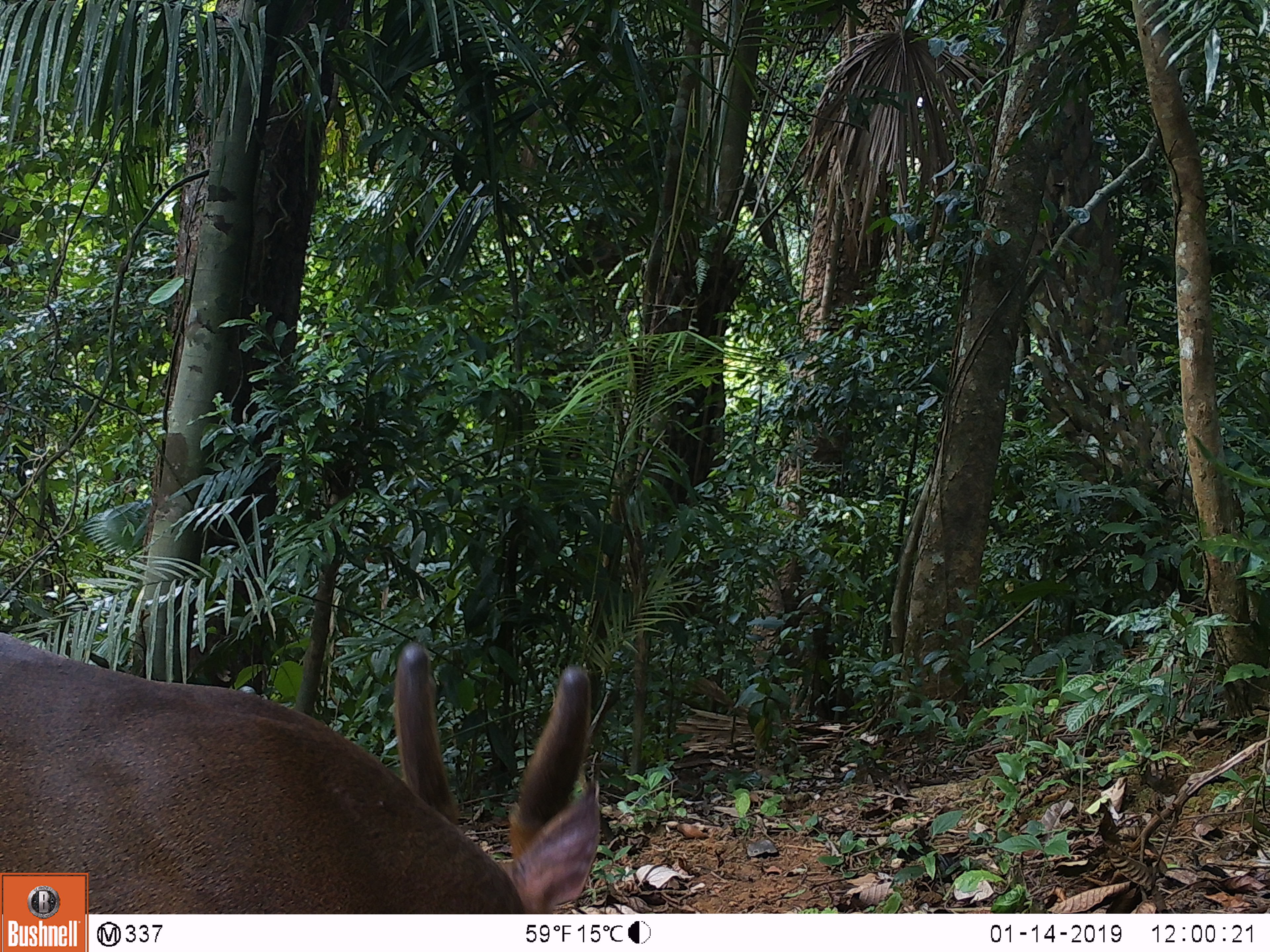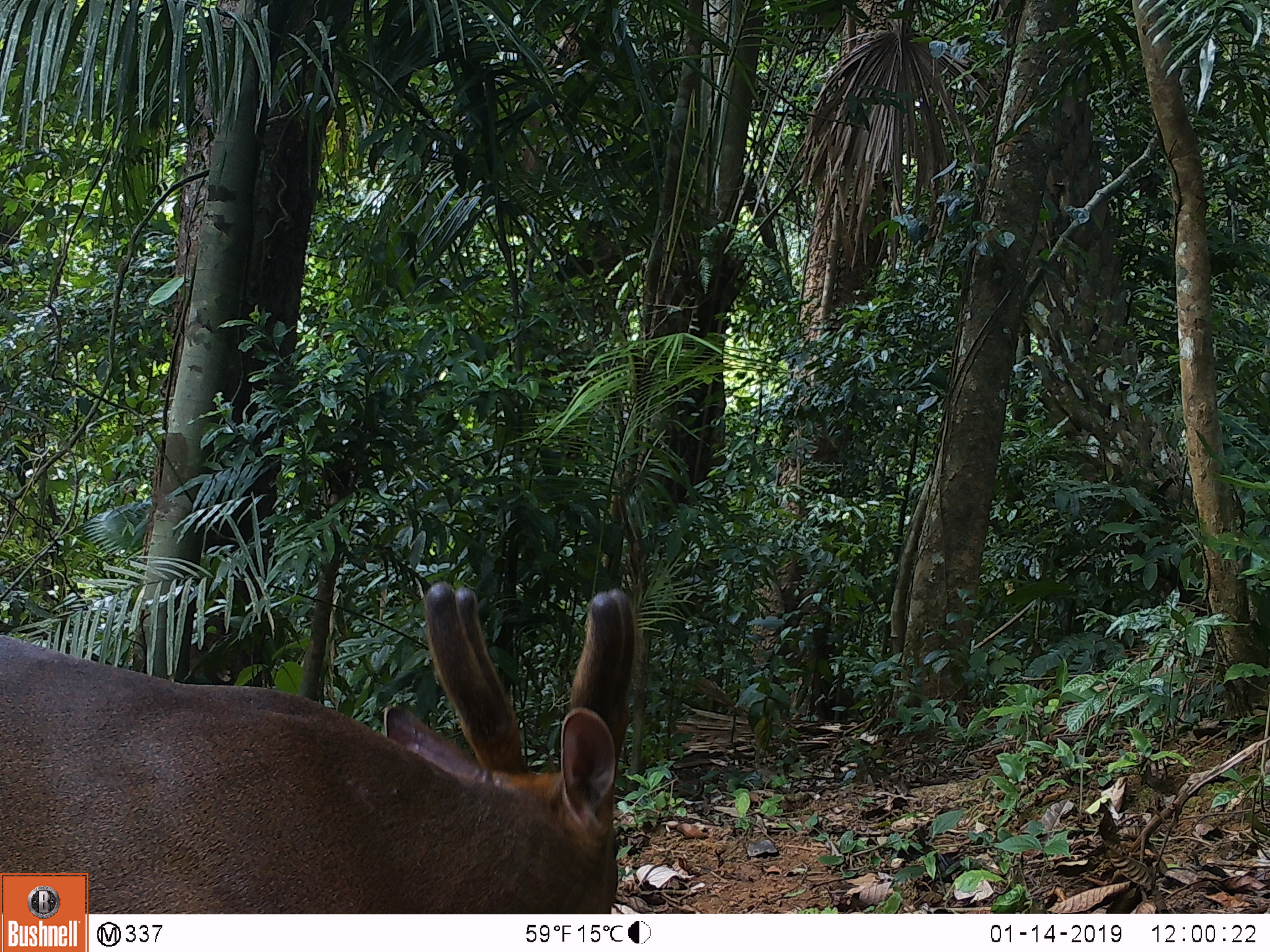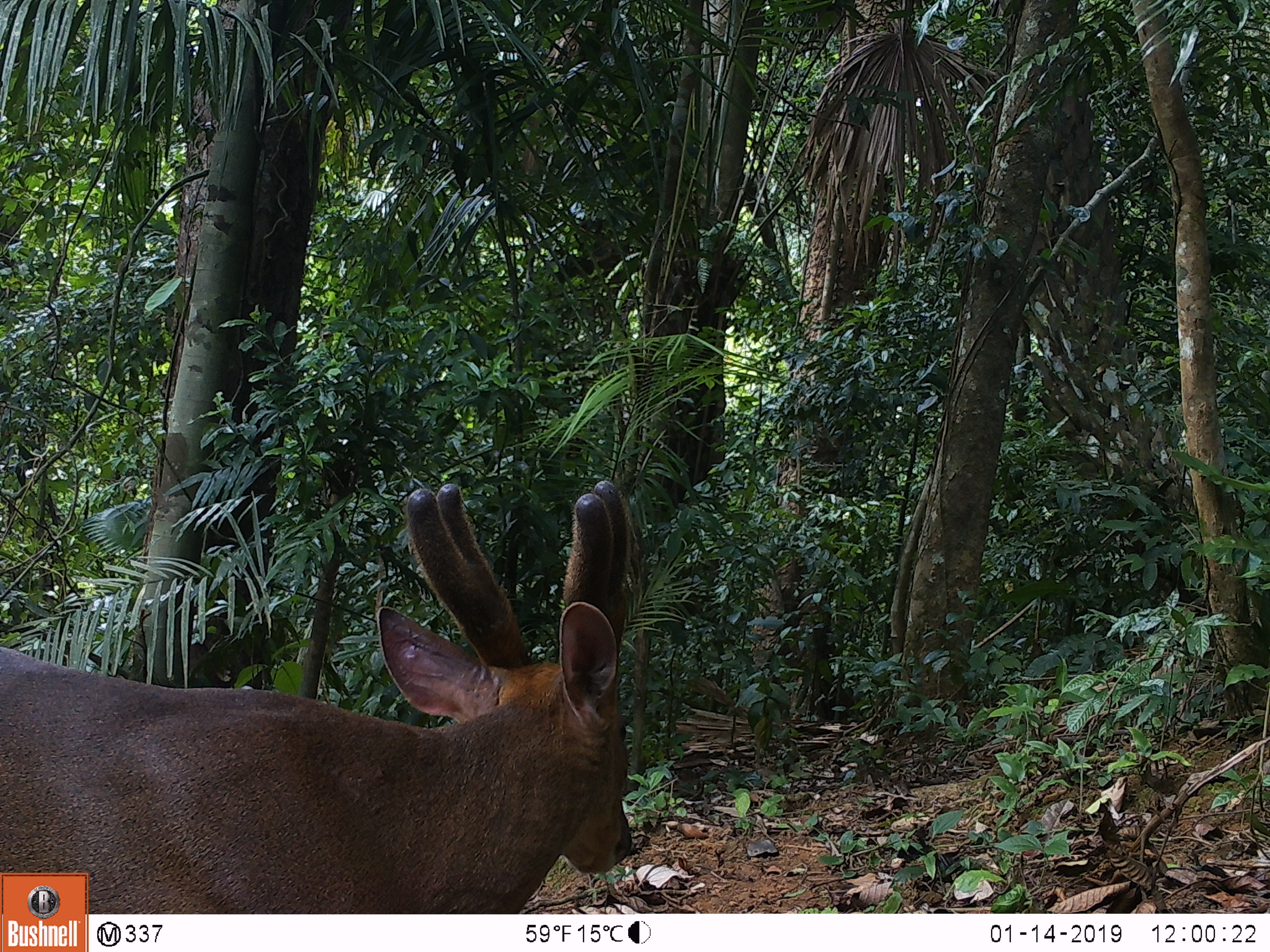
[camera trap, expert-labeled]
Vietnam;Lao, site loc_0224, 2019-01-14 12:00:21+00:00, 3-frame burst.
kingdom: Animalia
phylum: Chordata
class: Mammalia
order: Artiodactyla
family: Cervidae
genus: Muntiacus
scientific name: Muntiacus vuquangensis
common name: large-antlered muntjac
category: large antlered muntjac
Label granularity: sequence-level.